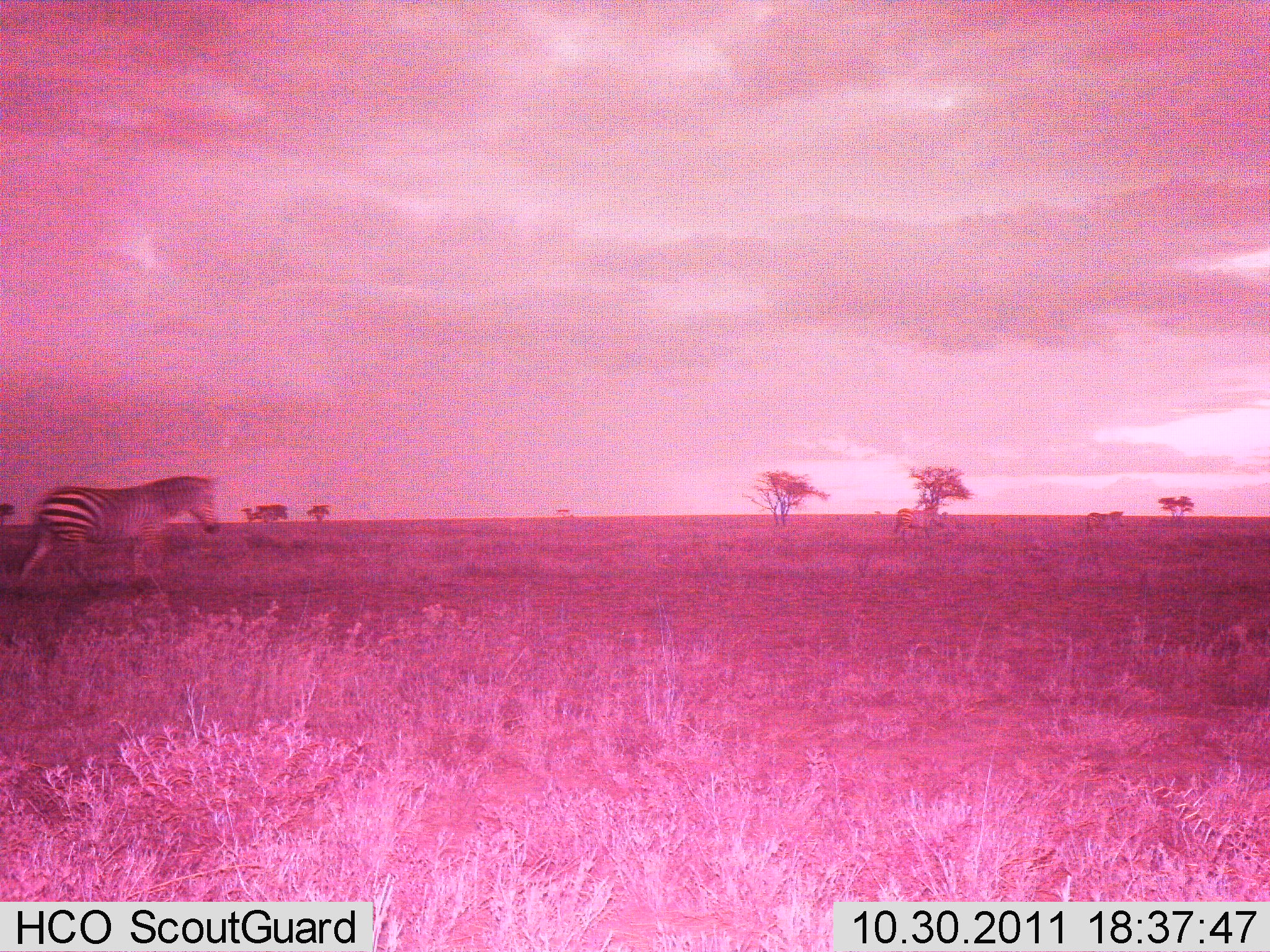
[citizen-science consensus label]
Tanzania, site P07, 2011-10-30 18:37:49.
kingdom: Animalia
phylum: Chordata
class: Mammalia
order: Perissodactyla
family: Equidae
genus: Equus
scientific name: Equus quagga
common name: plains zebra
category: zebra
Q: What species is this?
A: Zebra (plains zebra) (Equus quagga).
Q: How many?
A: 1.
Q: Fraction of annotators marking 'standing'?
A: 8%.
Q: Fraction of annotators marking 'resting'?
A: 0%.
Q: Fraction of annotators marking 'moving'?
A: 100%.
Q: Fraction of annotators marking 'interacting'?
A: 0%.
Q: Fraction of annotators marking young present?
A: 0%.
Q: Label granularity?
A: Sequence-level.